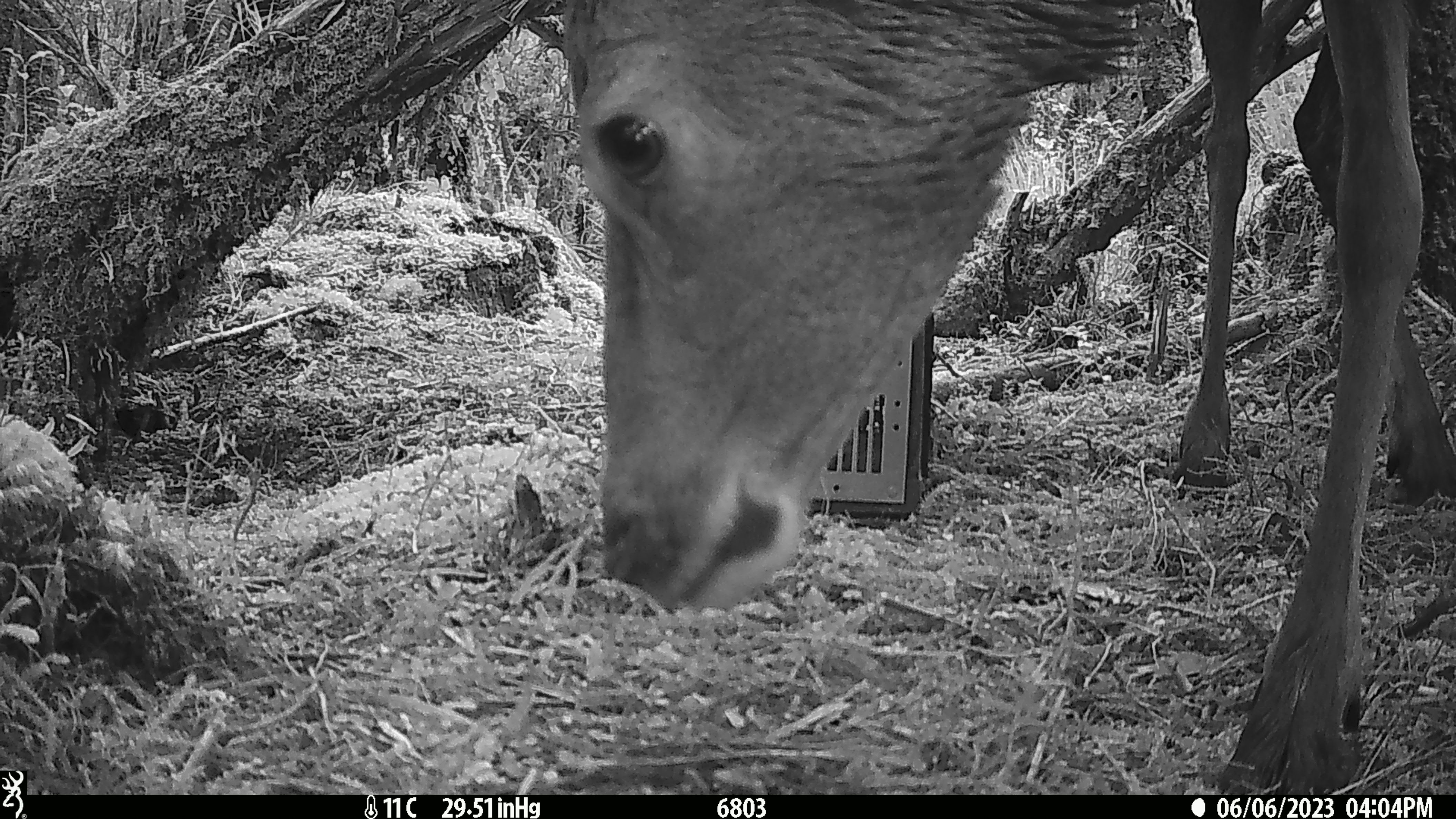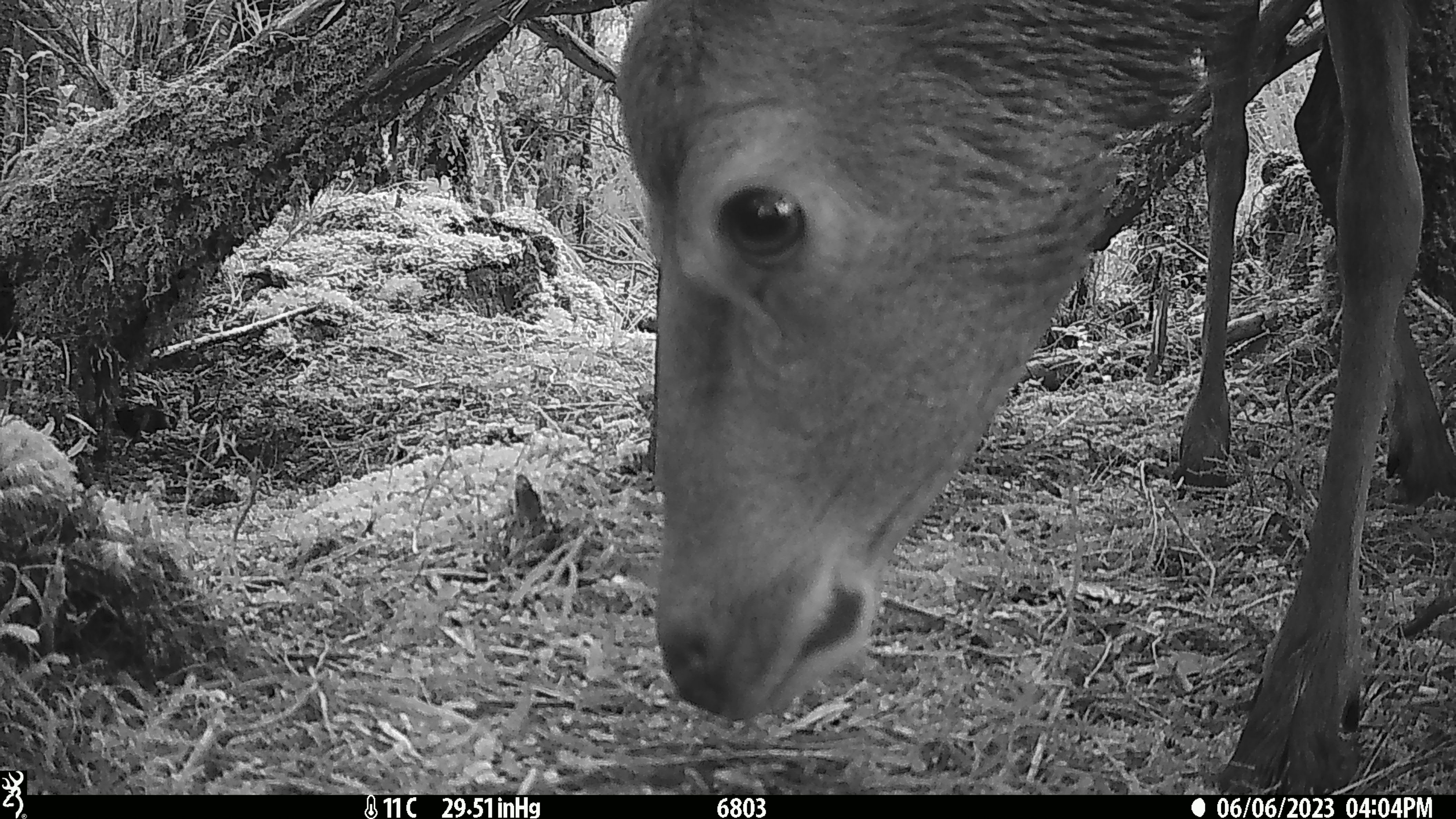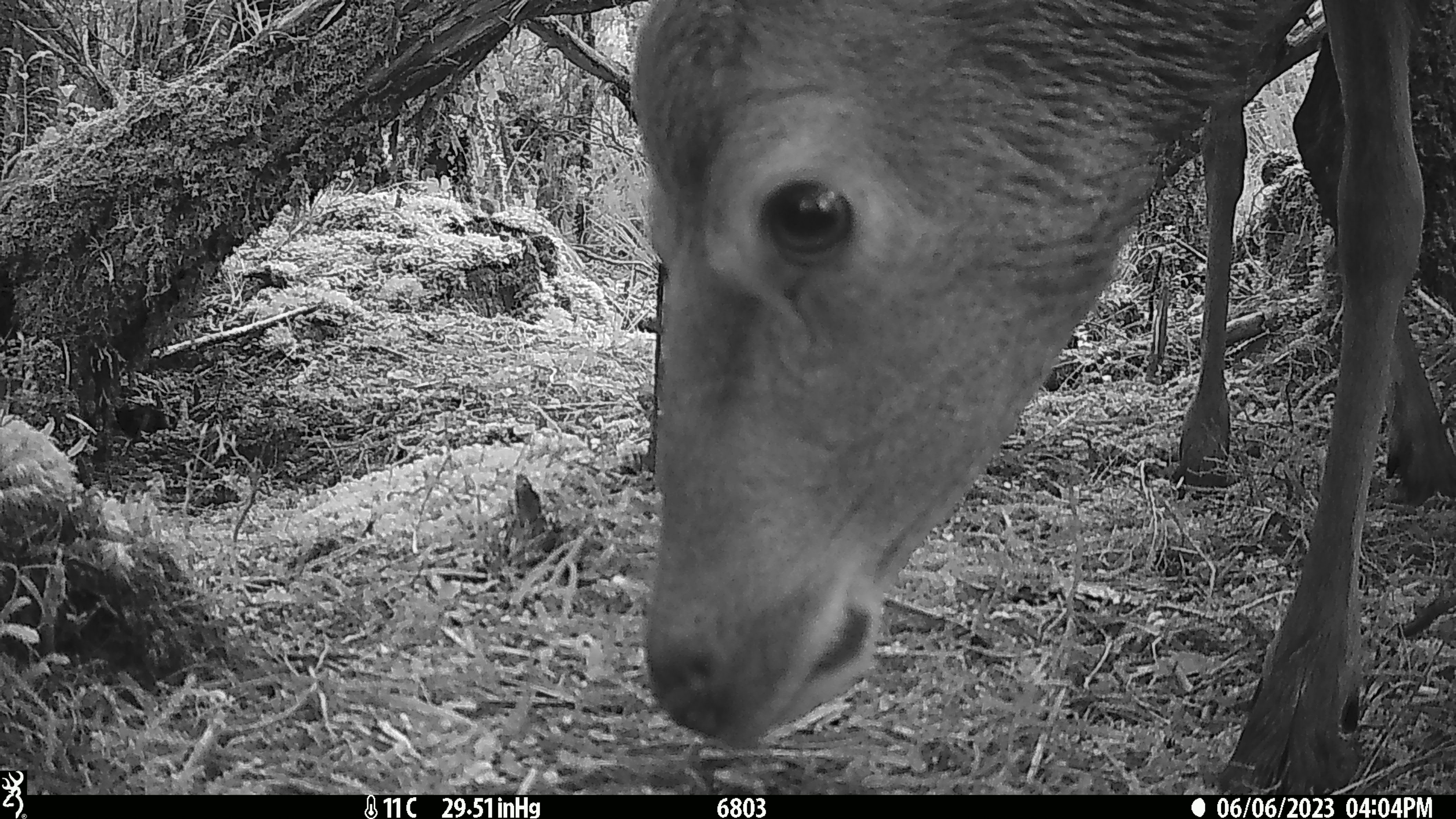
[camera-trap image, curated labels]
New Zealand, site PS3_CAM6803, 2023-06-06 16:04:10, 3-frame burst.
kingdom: Animalia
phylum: Chordata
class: Mammalia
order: Artiodactyla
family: Cervidae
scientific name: Cervidae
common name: deer